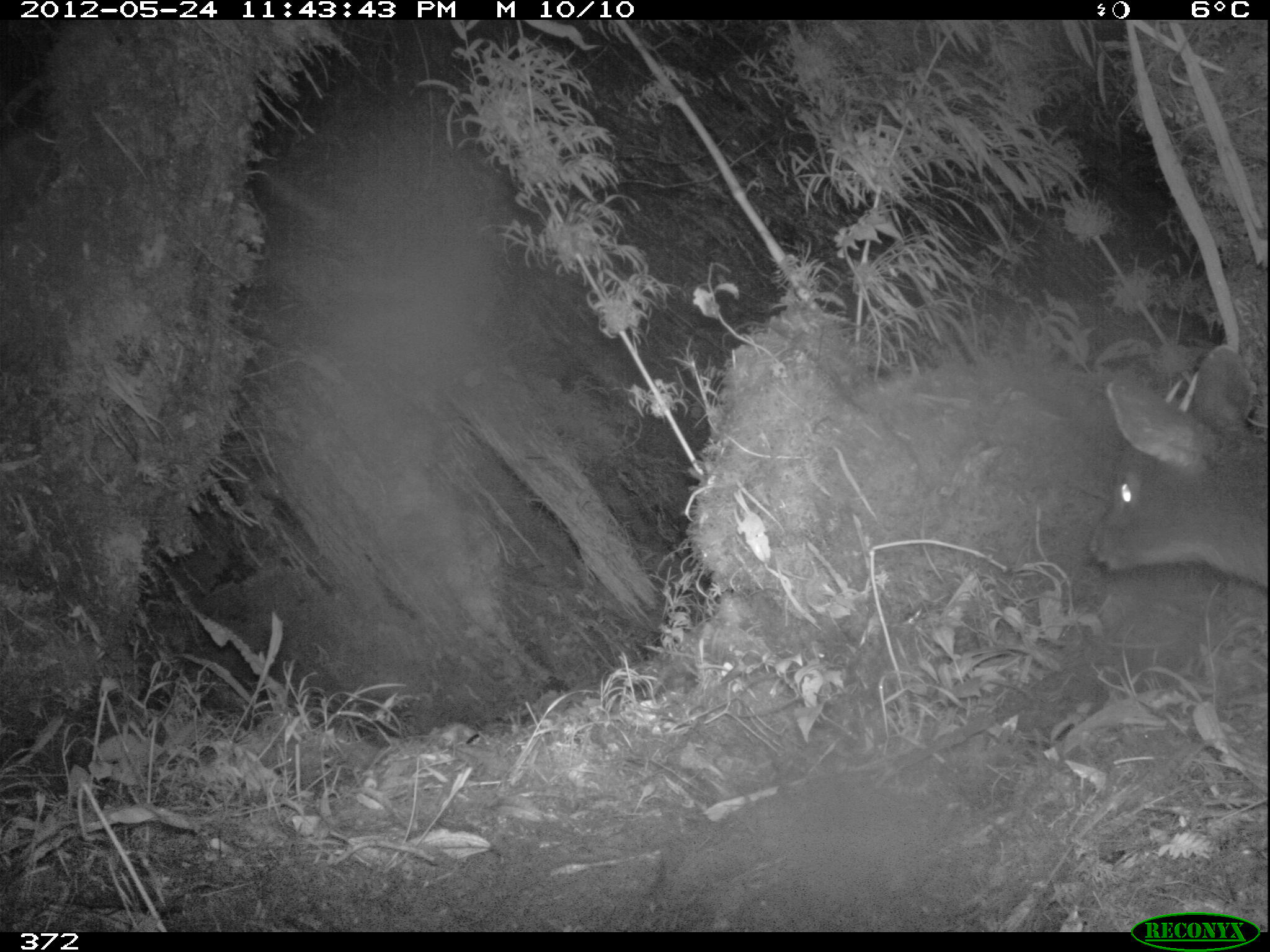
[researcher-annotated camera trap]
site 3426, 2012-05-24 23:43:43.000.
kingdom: Animalia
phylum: Chordata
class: Mammalia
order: Artiodactyla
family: Cervidae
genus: Mazama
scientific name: Mazama chunyi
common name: dwarf brocket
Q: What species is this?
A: Mazama chunyi (dwarf brocket).